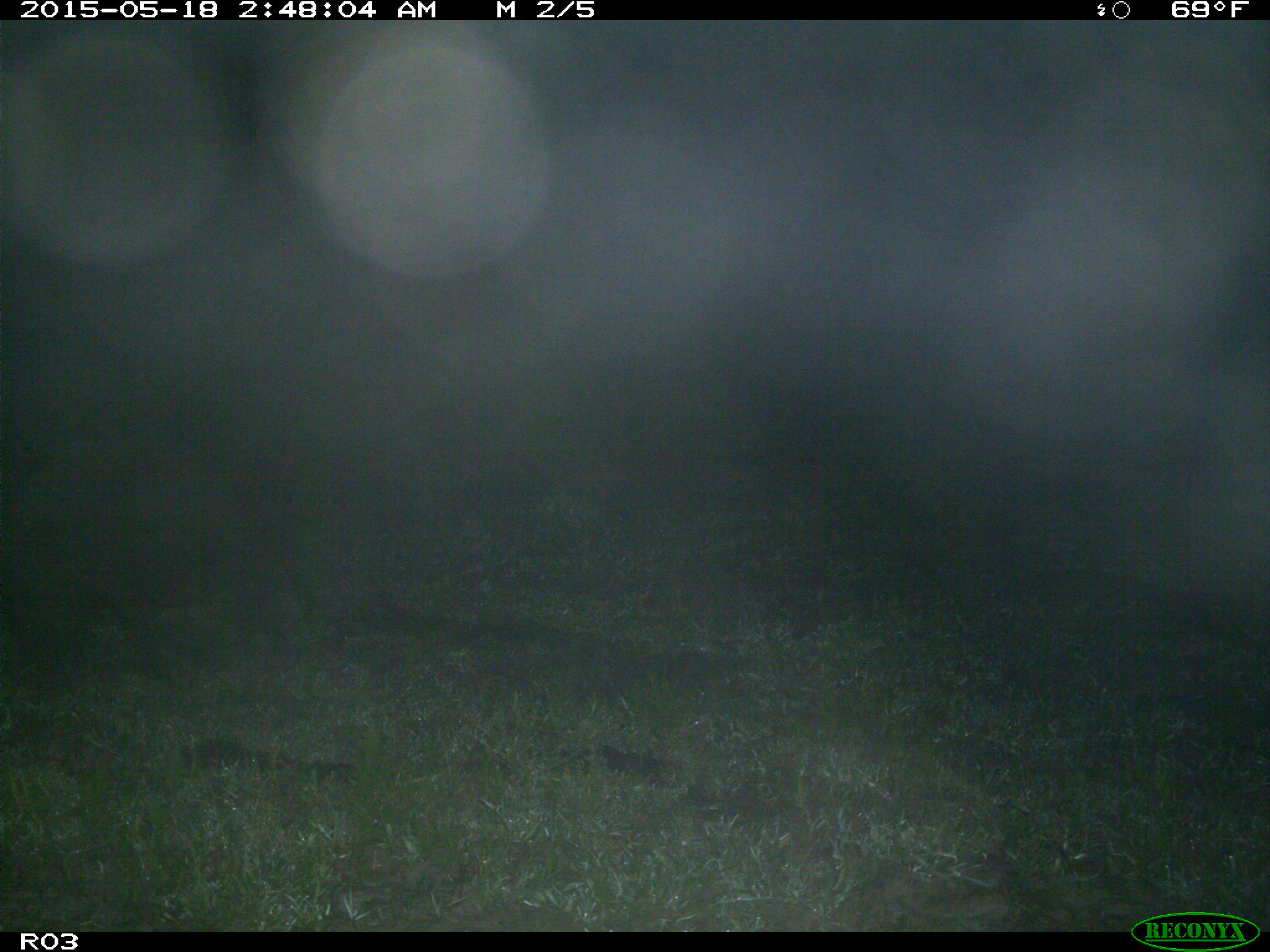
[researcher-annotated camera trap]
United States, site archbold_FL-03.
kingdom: Animalia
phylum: Chordata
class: Mammalia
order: Artiodactyla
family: Suidae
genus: Sus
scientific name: Sus scrofa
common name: wild boar